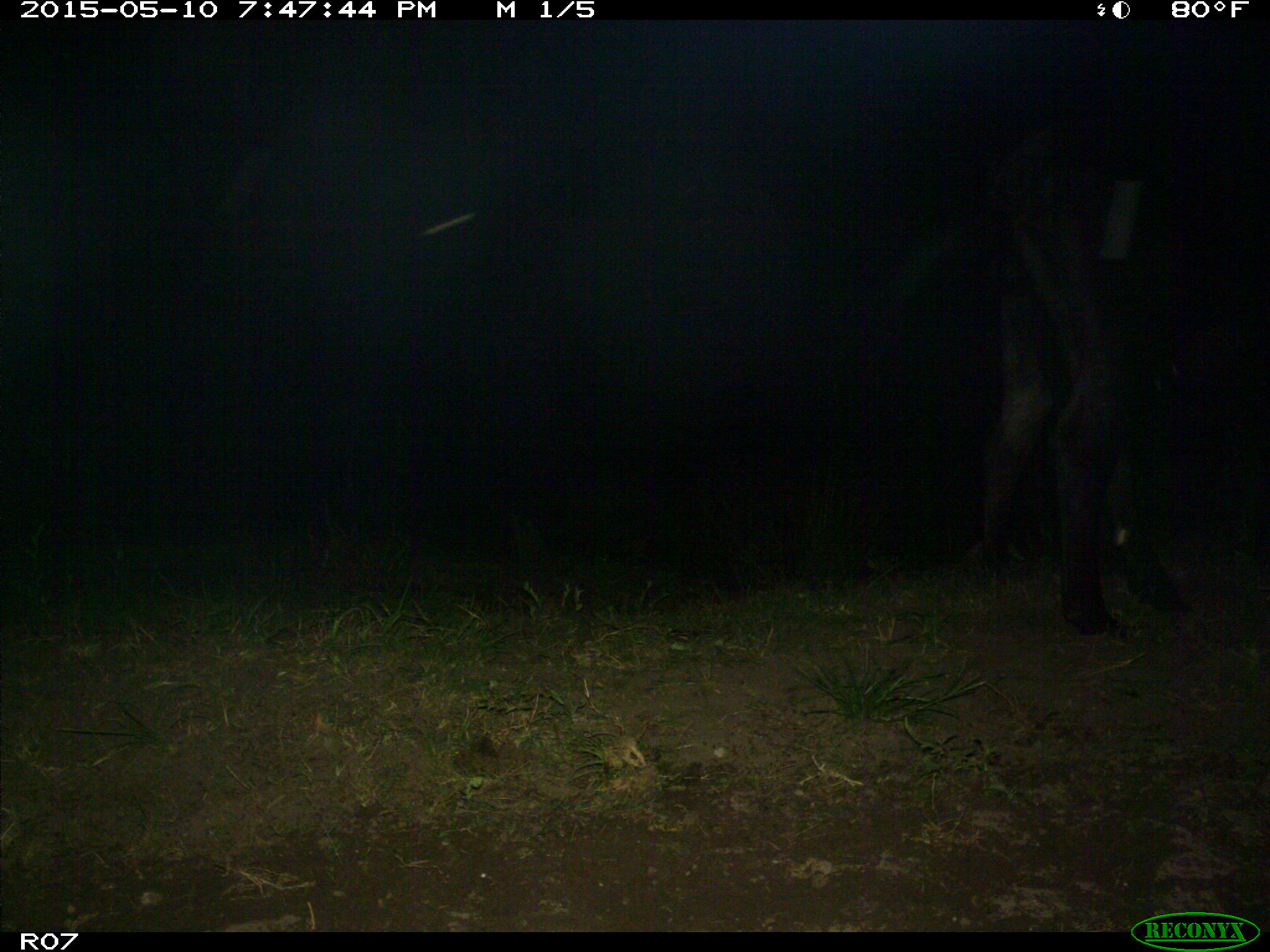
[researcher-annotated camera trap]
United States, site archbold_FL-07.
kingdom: Animalia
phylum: Chordata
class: Mammalia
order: Artiodactyla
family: Bovidae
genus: Bos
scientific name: Bos taurus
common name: domestic cow